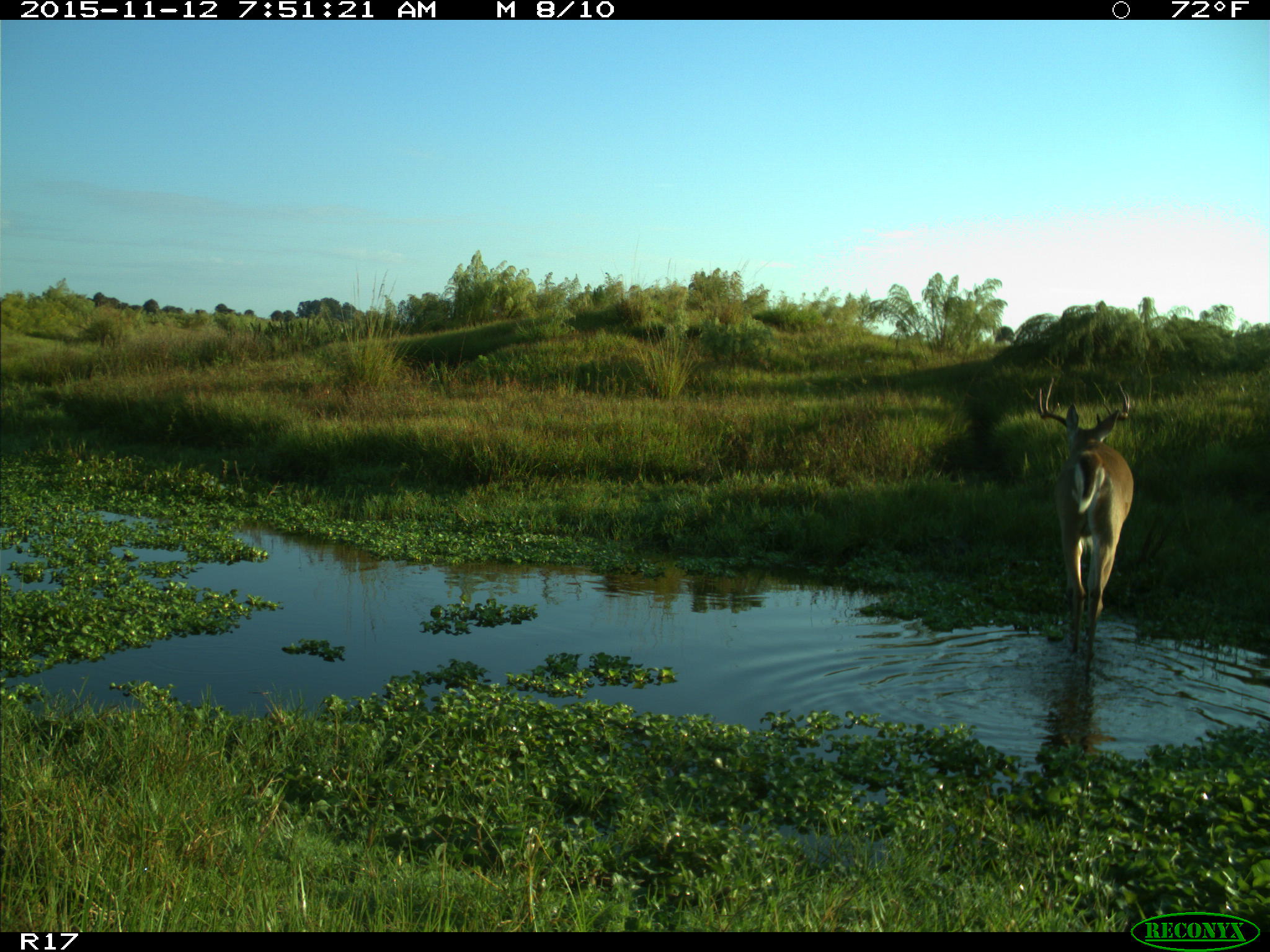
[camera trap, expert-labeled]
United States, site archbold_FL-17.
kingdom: Animalia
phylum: Chordata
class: Mammalia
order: Artiodactyla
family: Cervidae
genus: Odocoileus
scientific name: Odocoileus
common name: deer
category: unidentified deer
Unidentified deer (deer) (Odocoileus).